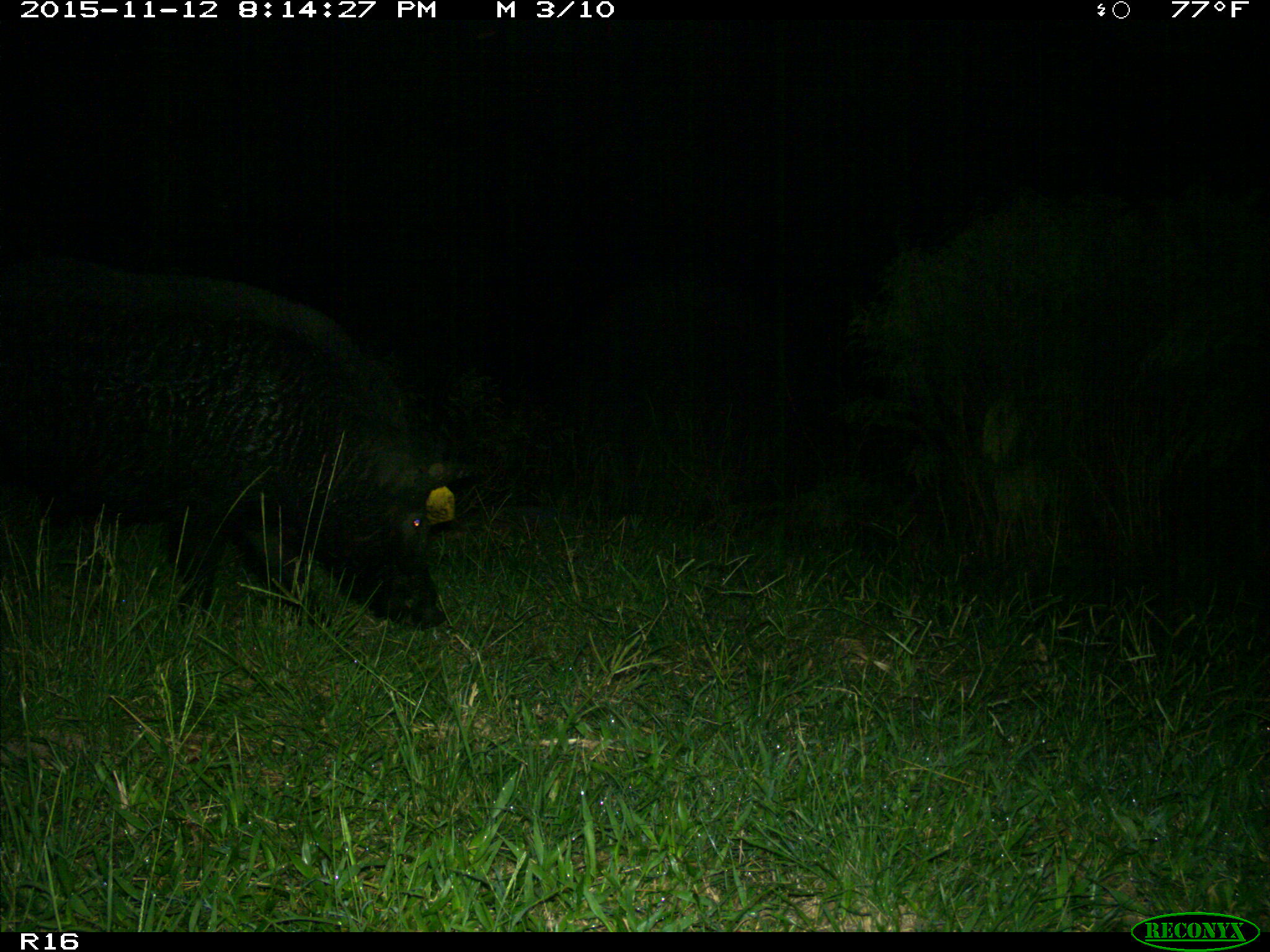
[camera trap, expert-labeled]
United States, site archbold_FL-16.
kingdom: Animalia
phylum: Chordata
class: Mammalia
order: Artiodactyla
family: Suidae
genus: Sus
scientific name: Sus scrofa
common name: wild boar